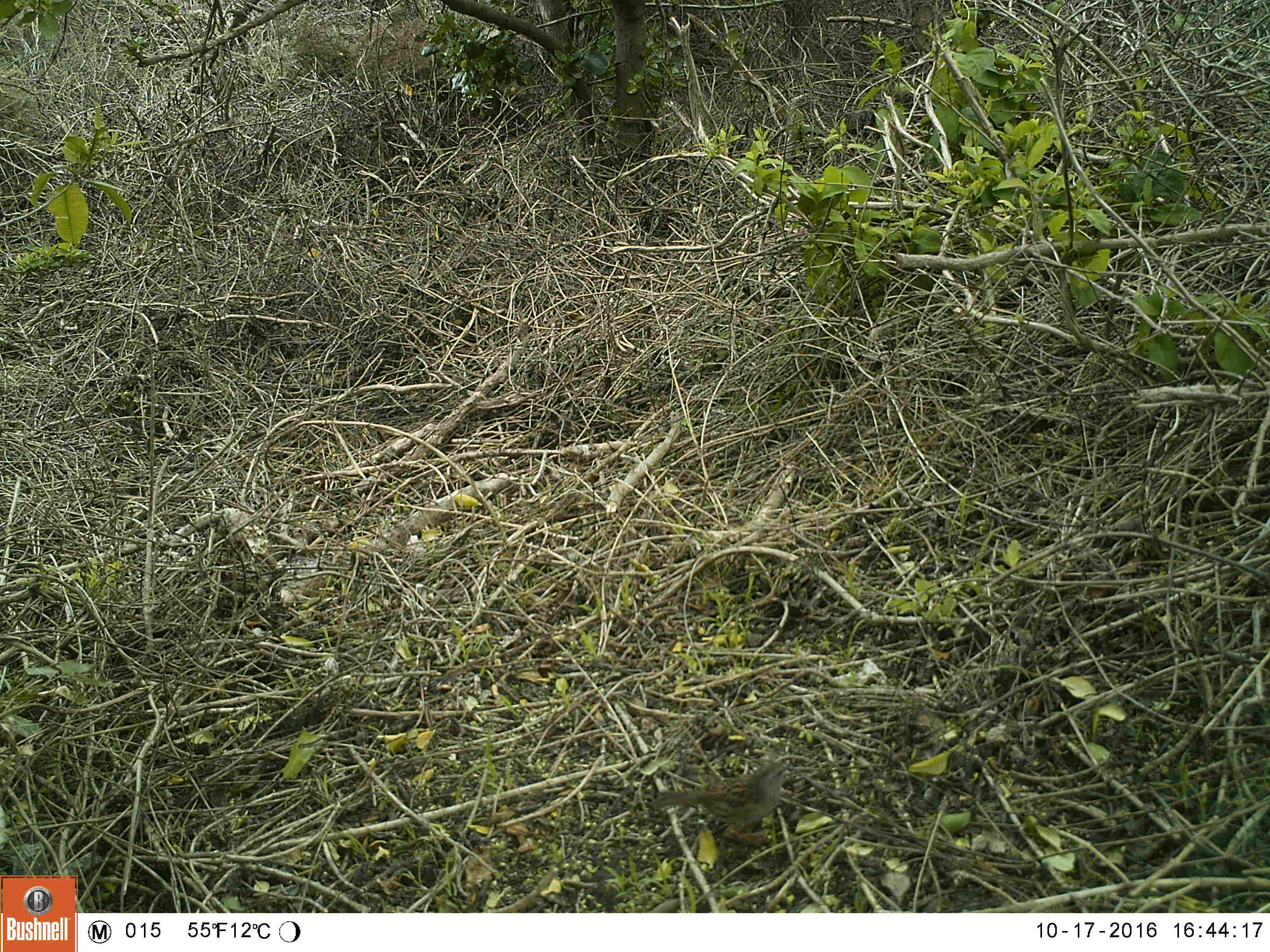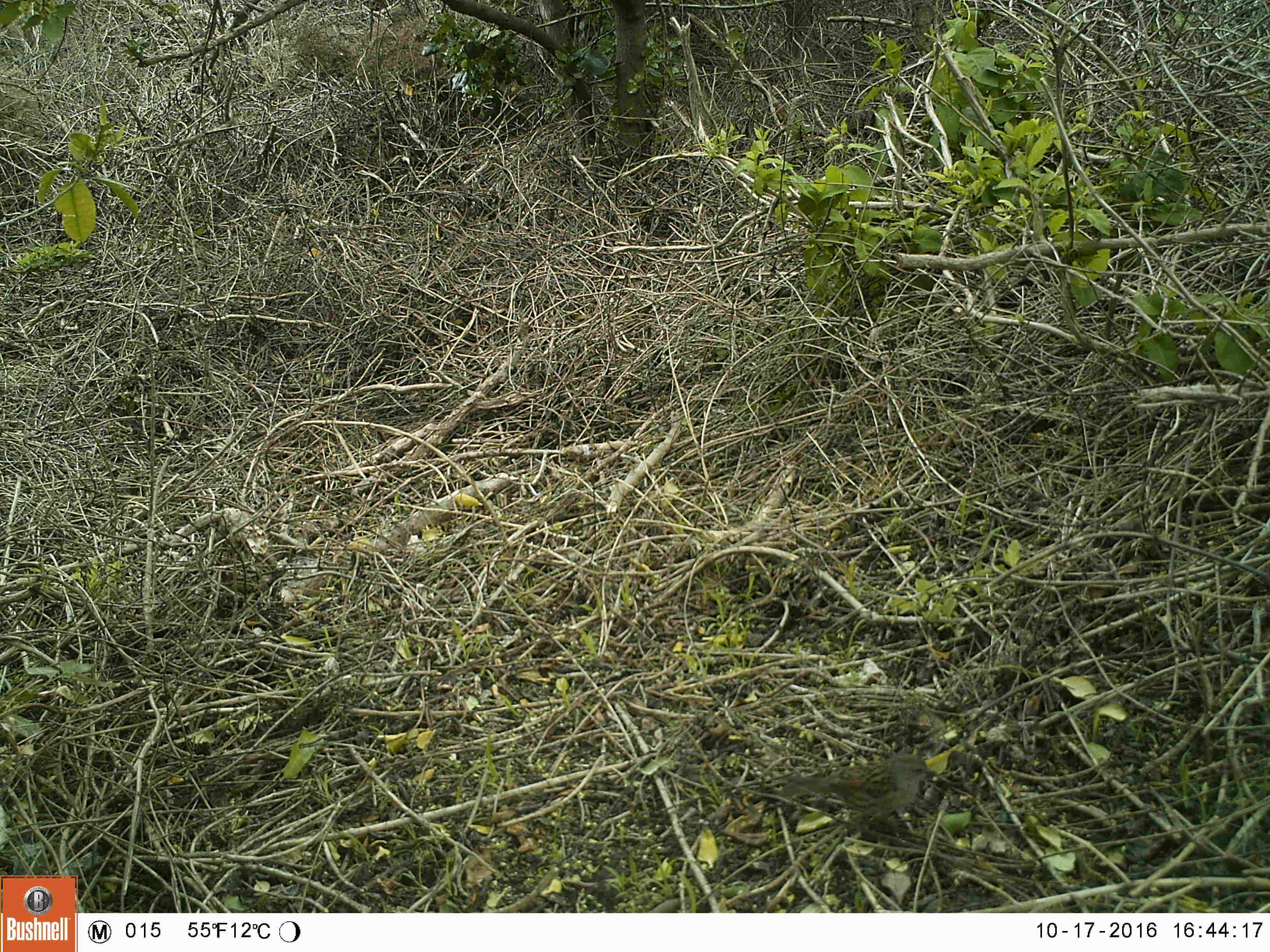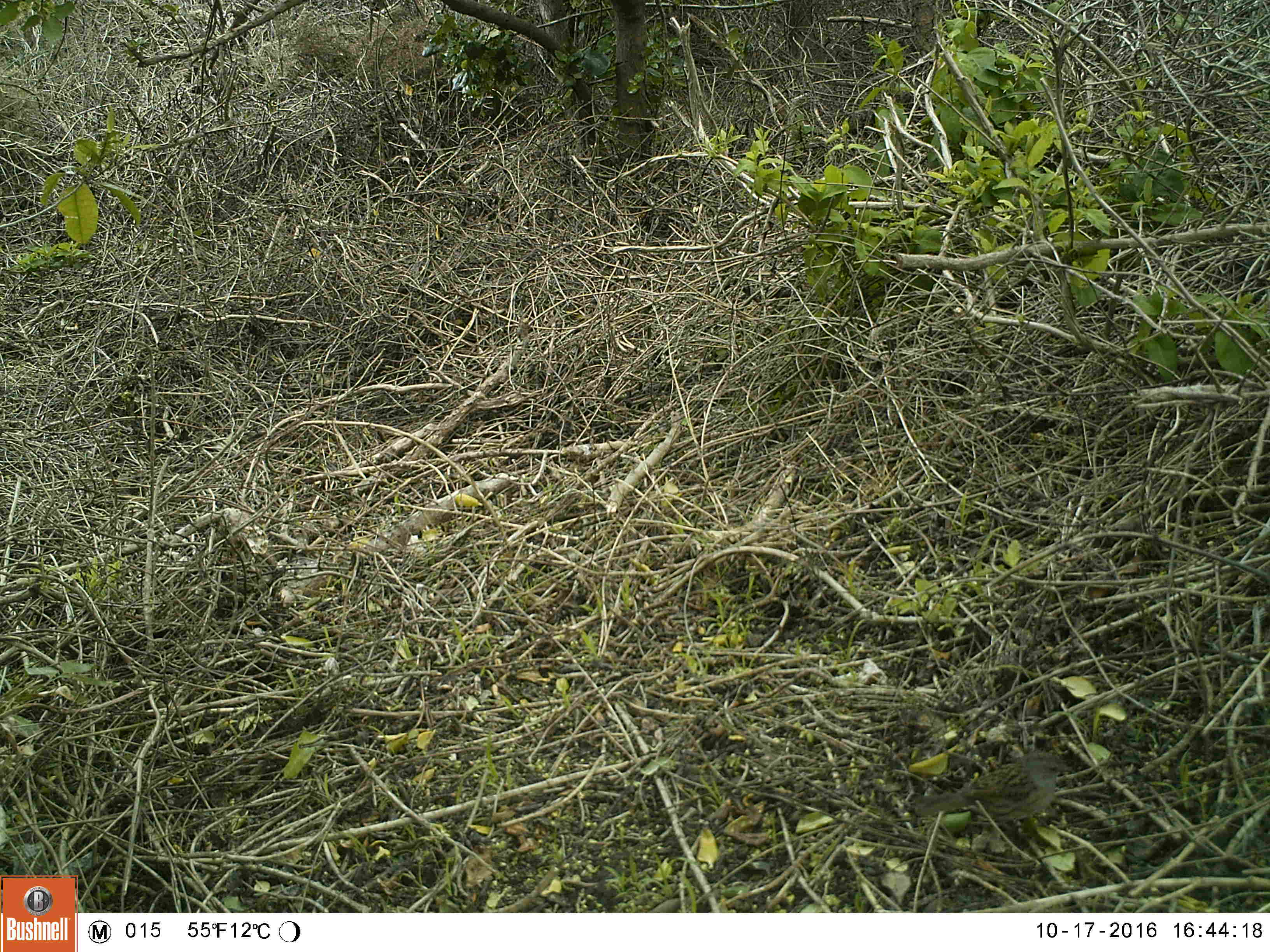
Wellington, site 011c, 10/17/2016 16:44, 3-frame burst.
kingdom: Animalia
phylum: Chordata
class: Aves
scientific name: Aves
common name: bird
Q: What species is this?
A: Bird (Aves).